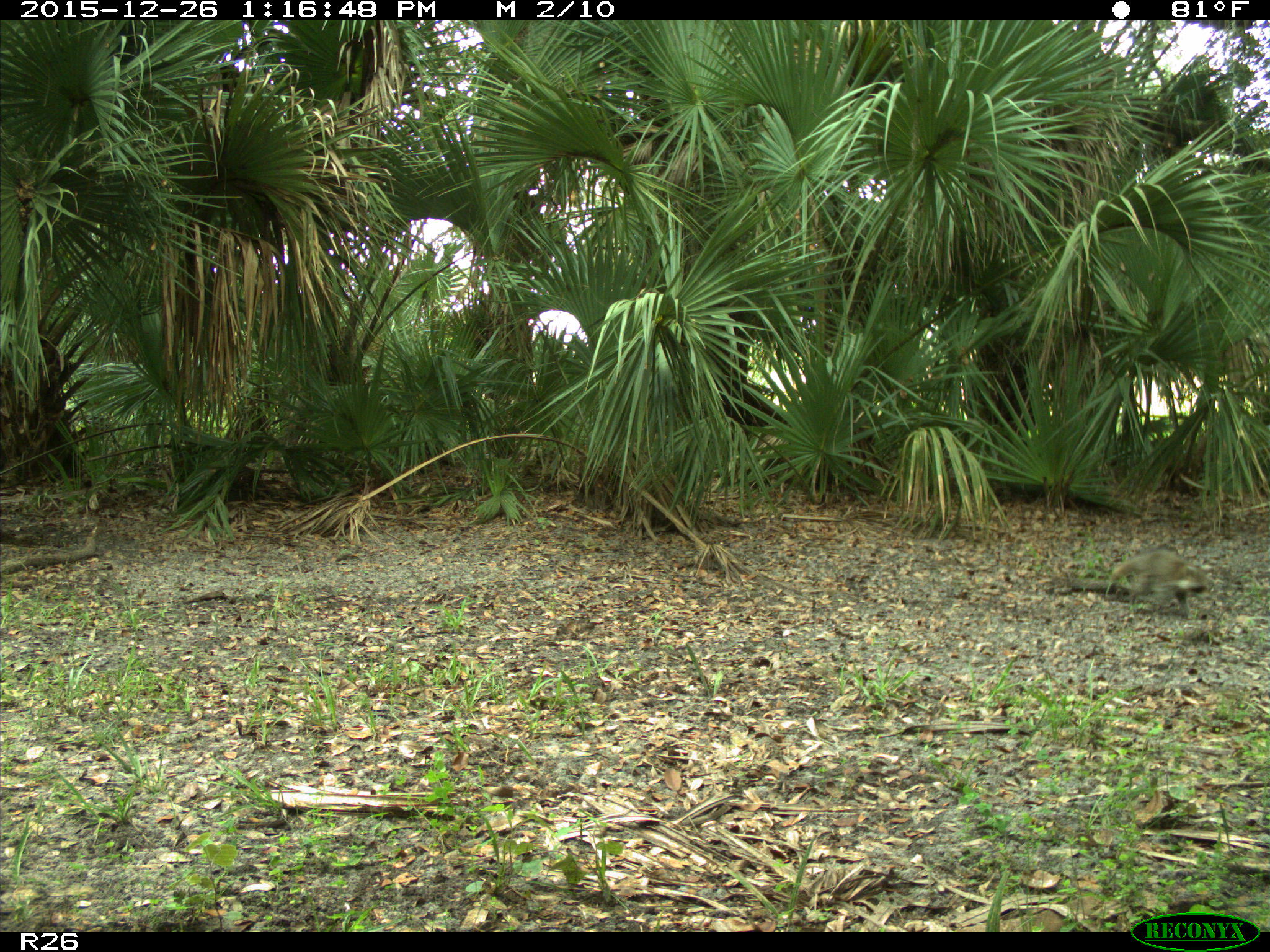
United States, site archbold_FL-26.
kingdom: Animalia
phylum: Chordata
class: Mammalia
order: Carnivora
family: Procyonidae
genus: Procyon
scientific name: Procyon lotor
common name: common raccoon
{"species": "Procyon lotor (common raccoon)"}